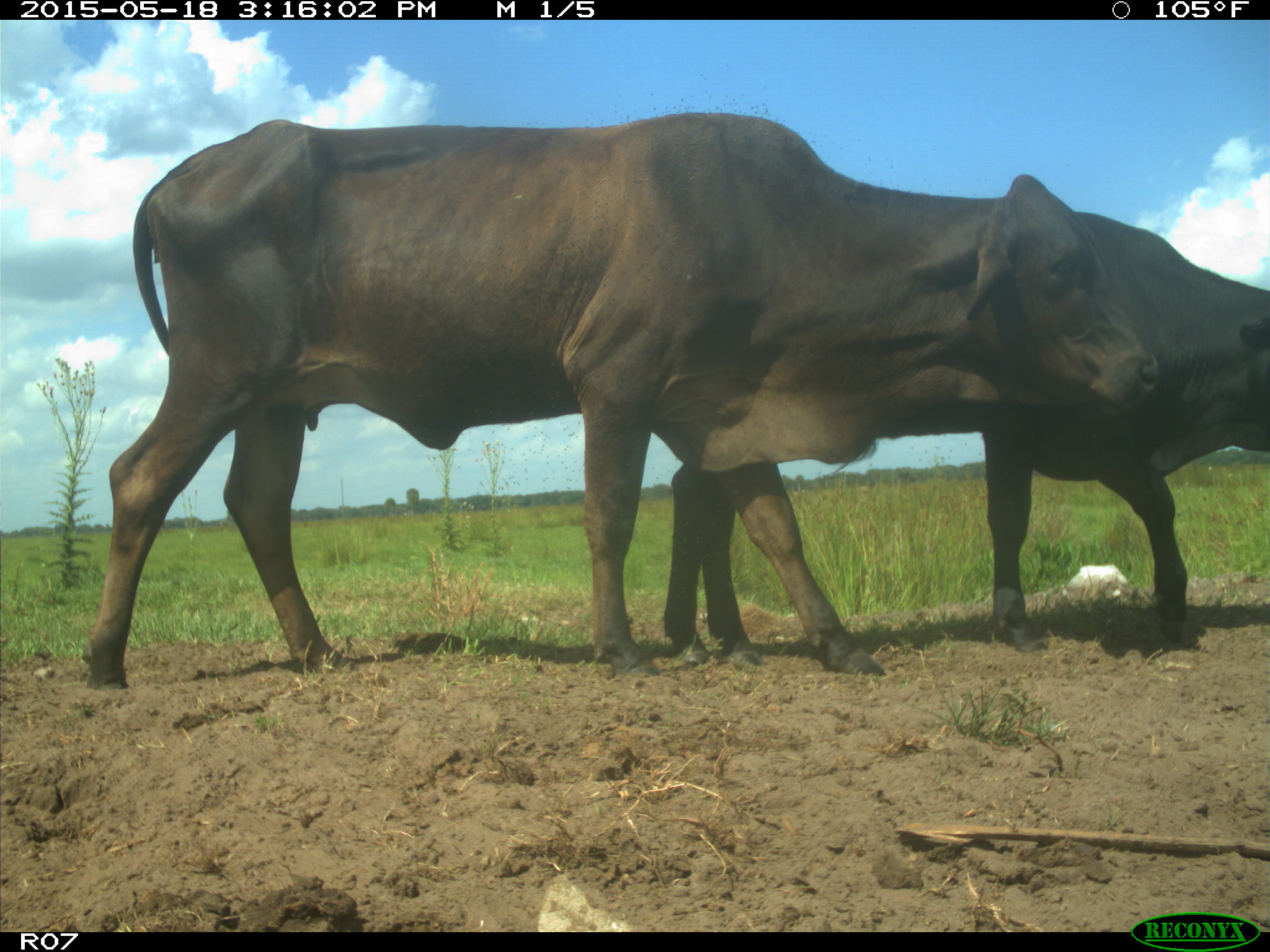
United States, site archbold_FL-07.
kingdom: Animalia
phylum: Chordata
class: Mammalia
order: Artiodactyla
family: Bovidae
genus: Bos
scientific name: Bos taurus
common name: domestic cow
Bos taurus (domestic cow).